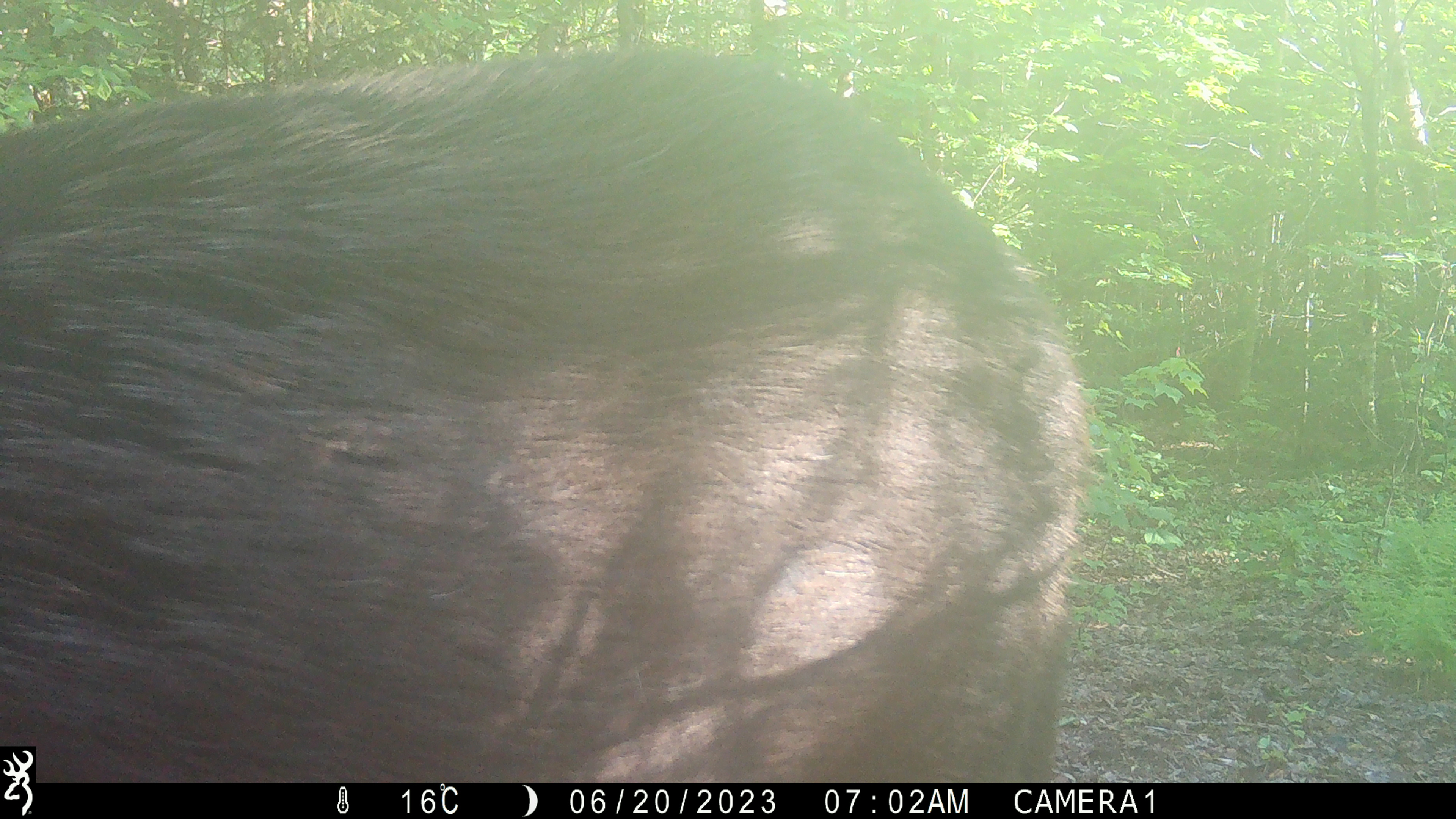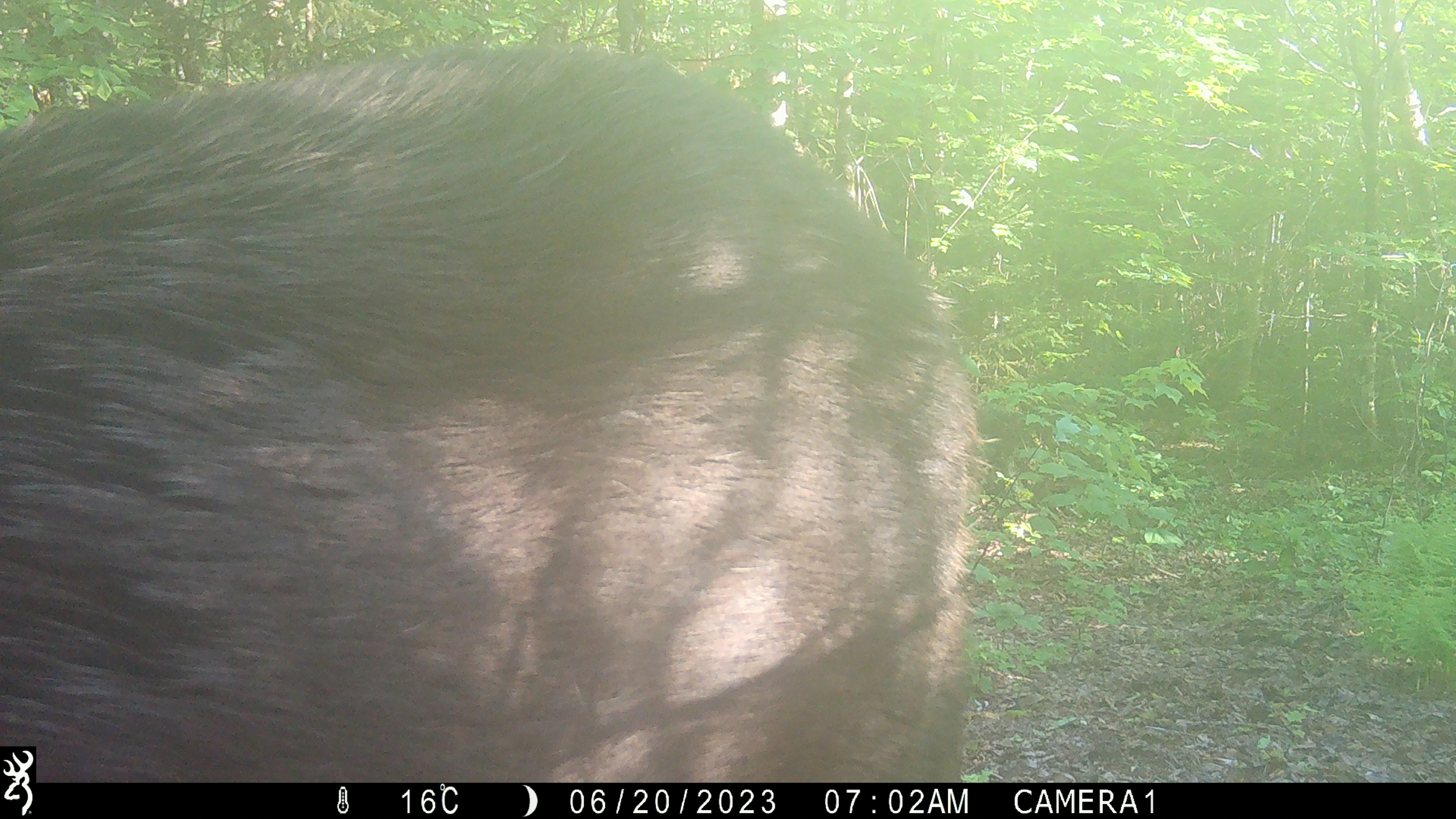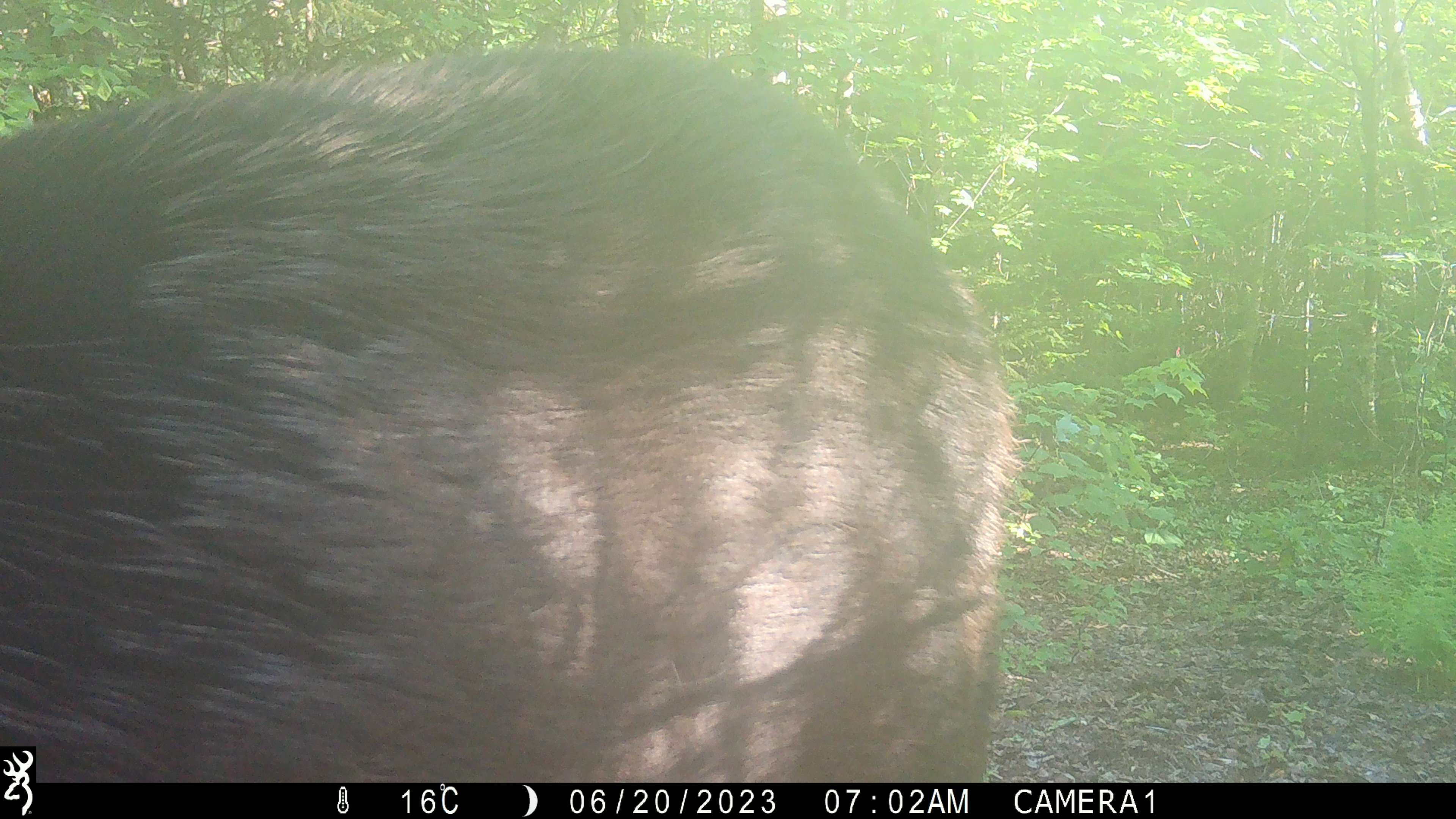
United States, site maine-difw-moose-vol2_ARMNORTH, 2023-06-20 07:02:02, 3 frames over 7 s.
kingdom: Animalia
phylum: Chordata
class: Mammalia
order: Artiodactyla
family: Cervidae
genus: Alces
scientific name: Alces alces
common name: moose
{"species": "moose (Alces alces)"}